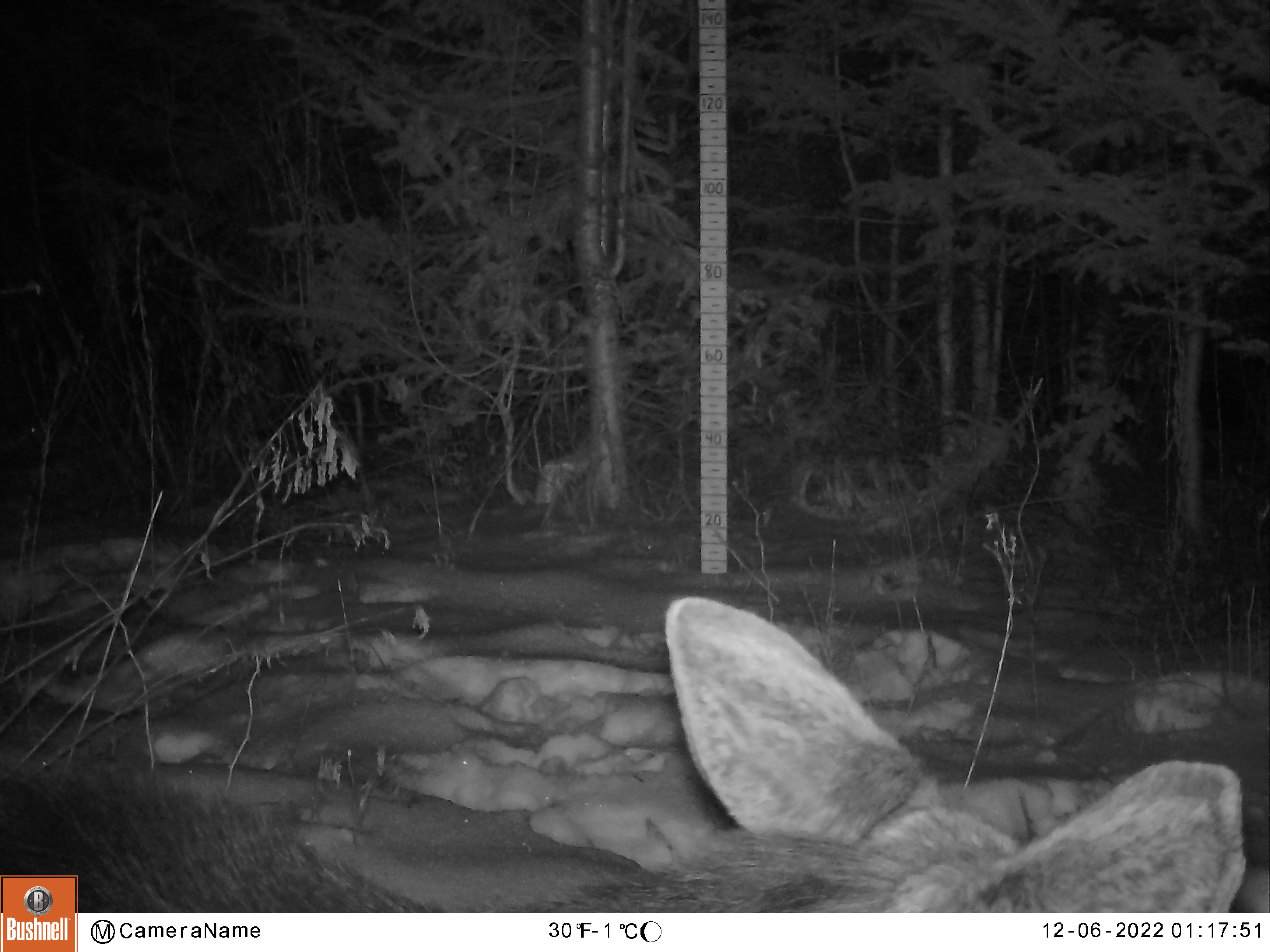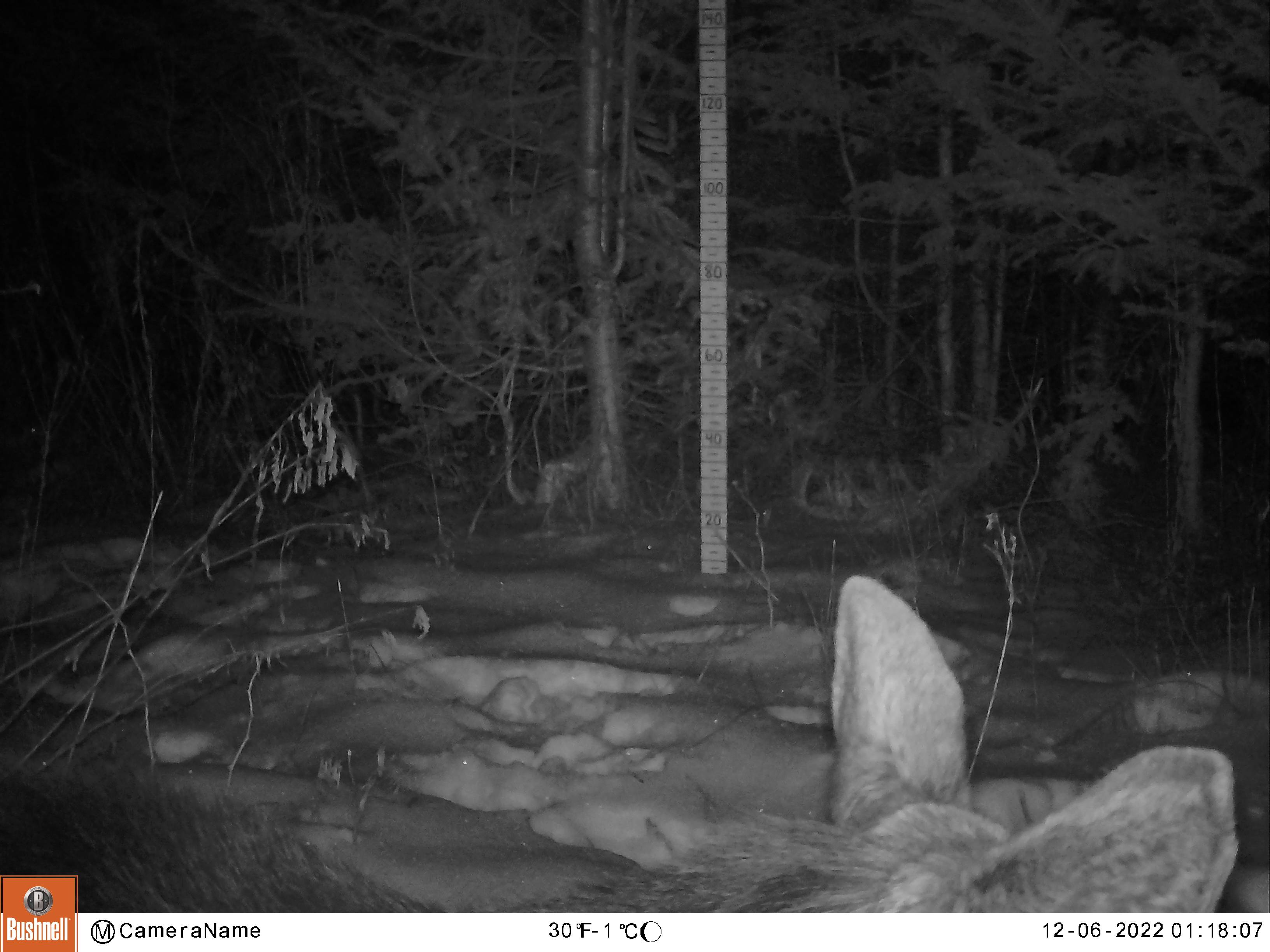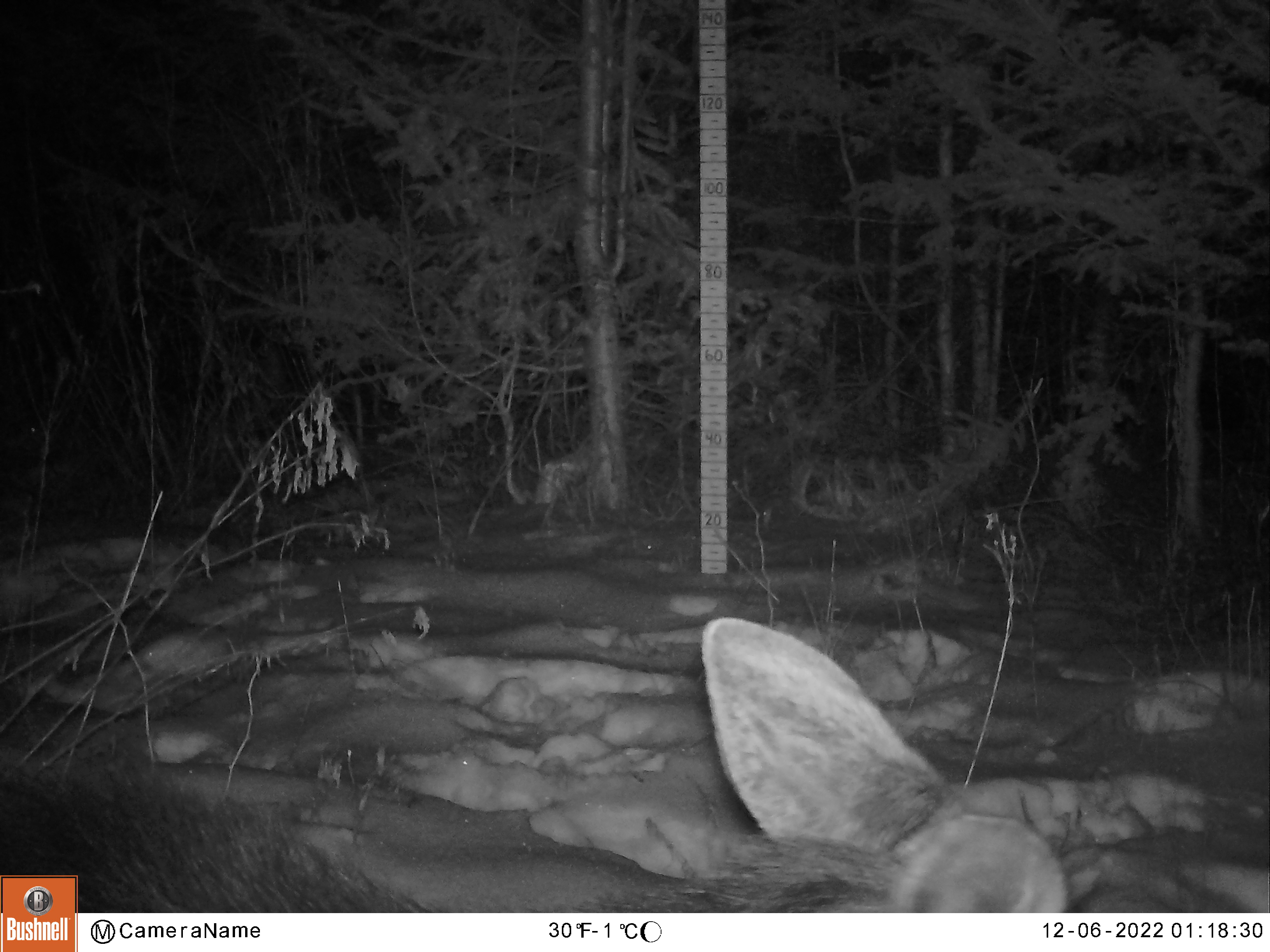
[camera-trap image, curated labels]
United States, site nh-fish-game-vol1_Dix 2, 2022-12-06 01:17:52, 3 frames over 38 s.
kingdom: Animalia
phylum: Chordata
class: Mammalia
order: Artiodactyla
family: Cervidae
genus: Alces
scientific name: Alces alces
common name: moose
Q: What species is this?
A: Moose (Alces alces).